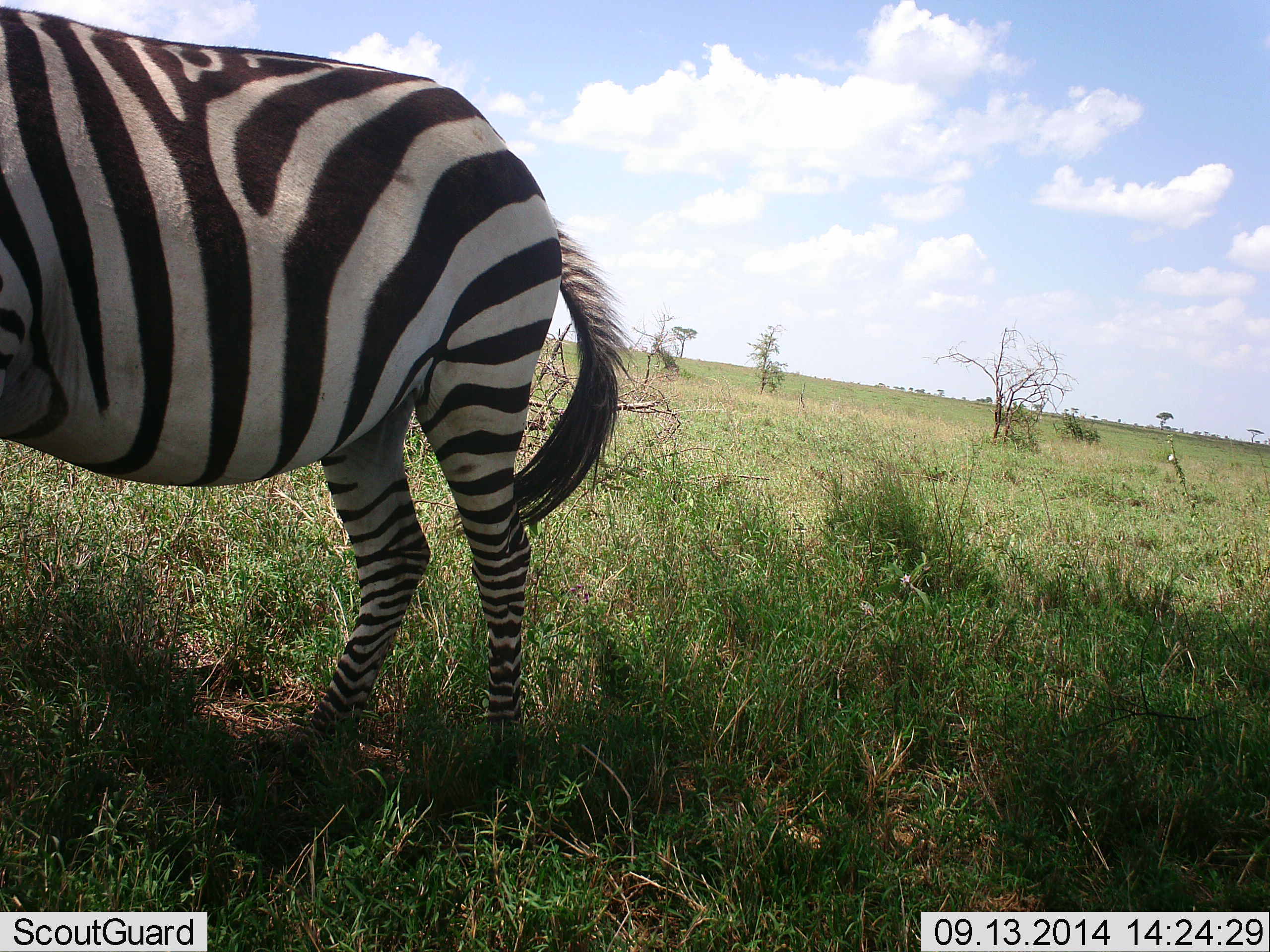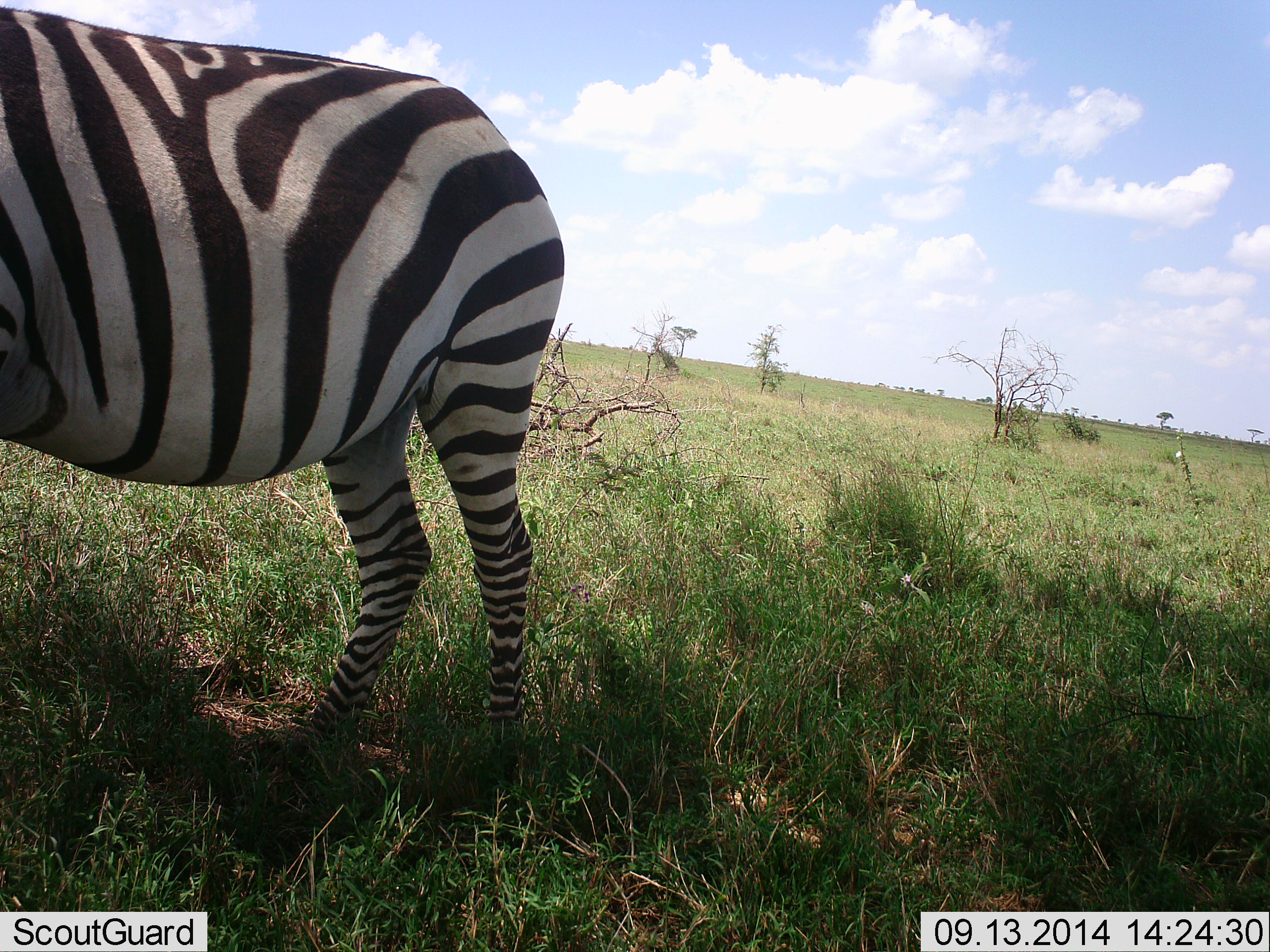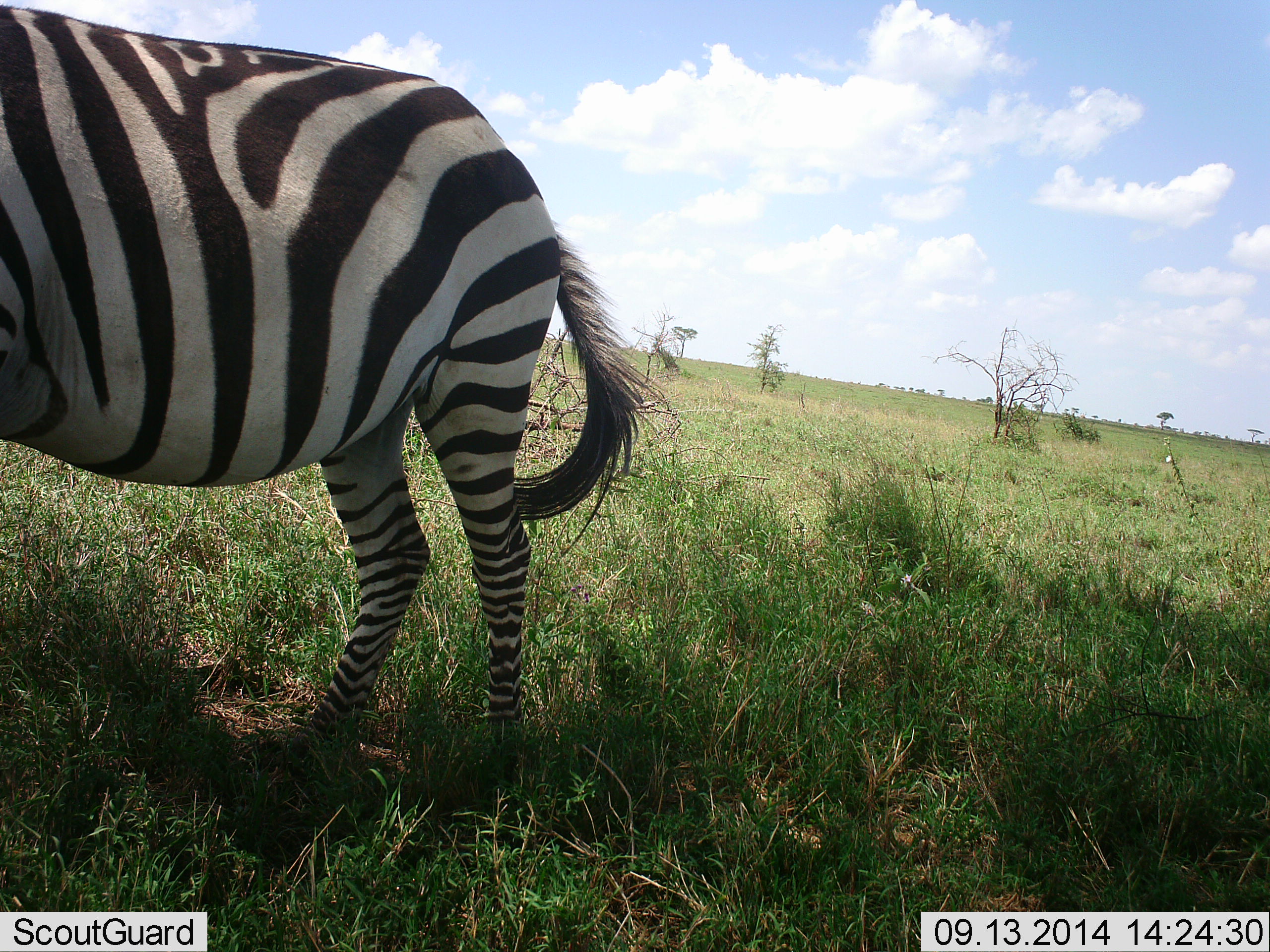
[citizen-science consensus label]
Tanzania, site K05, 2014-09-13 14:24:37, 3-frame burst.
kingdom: Animalia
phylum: Chordata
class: Mammalia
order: Perissodactyla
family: Equidae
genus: Equus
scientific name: Equus quagga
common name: plains zebra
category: zebra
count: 1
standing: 100%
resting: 0%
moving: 0%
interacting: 0%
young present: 0%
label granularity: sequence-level